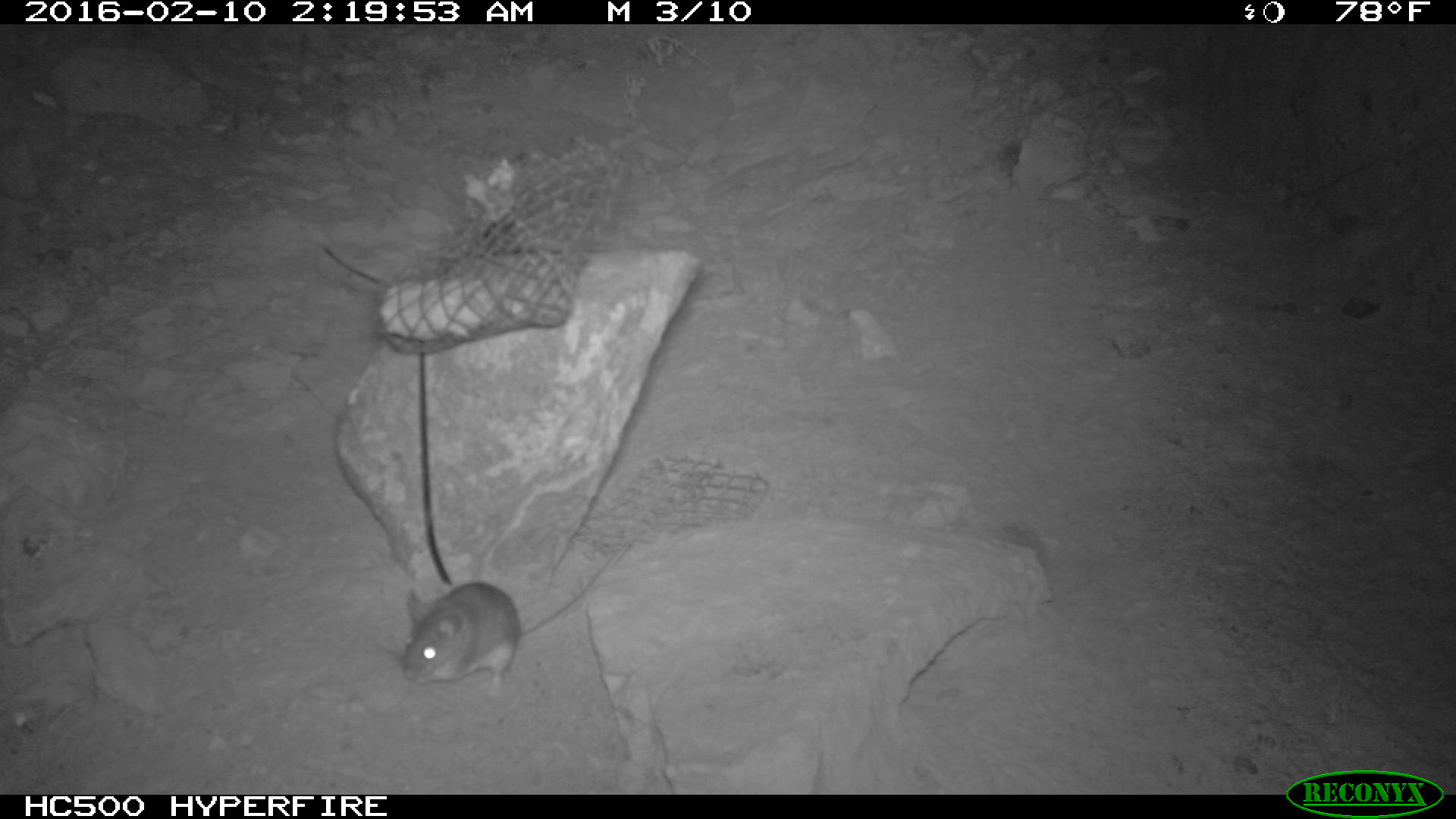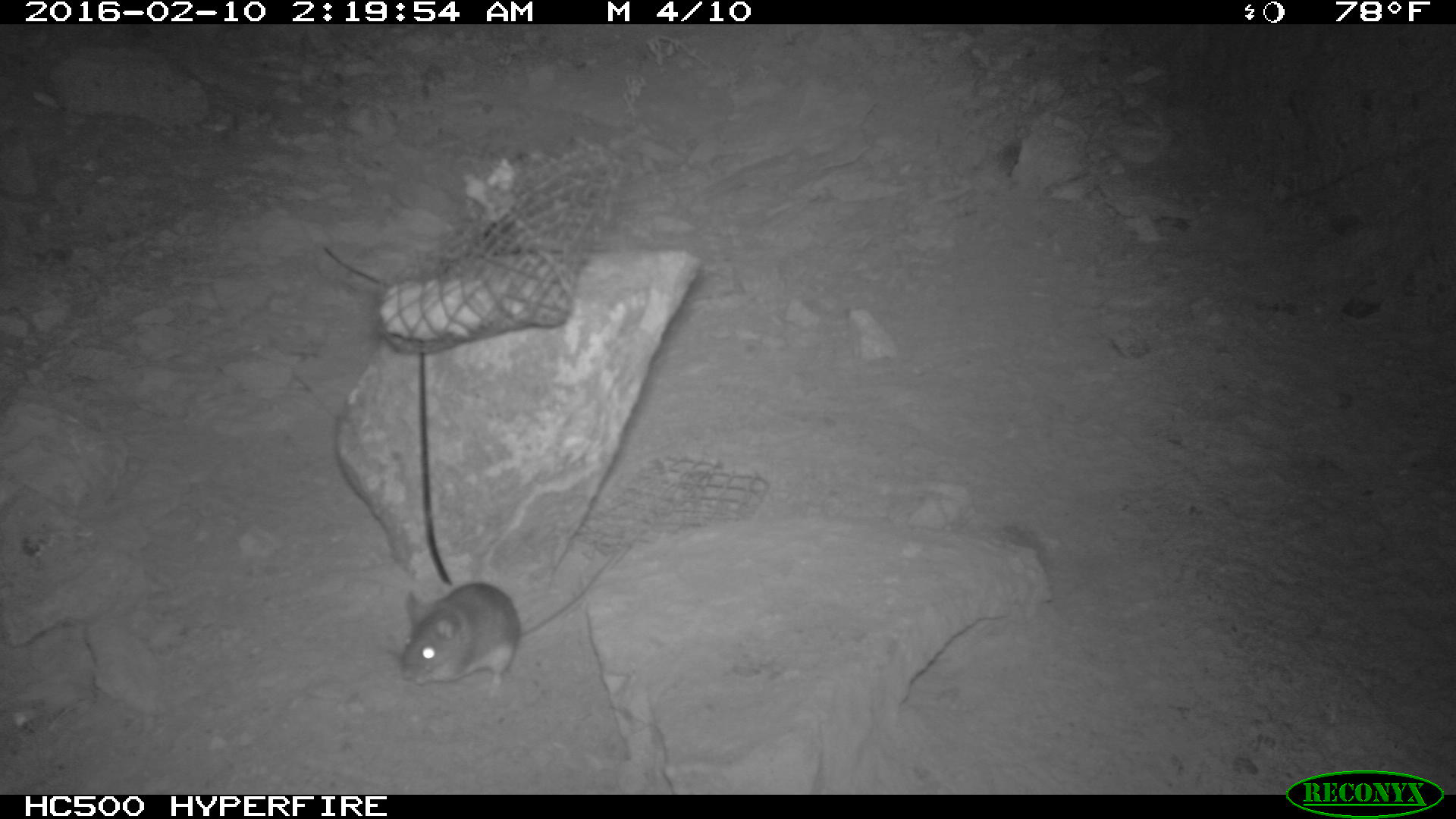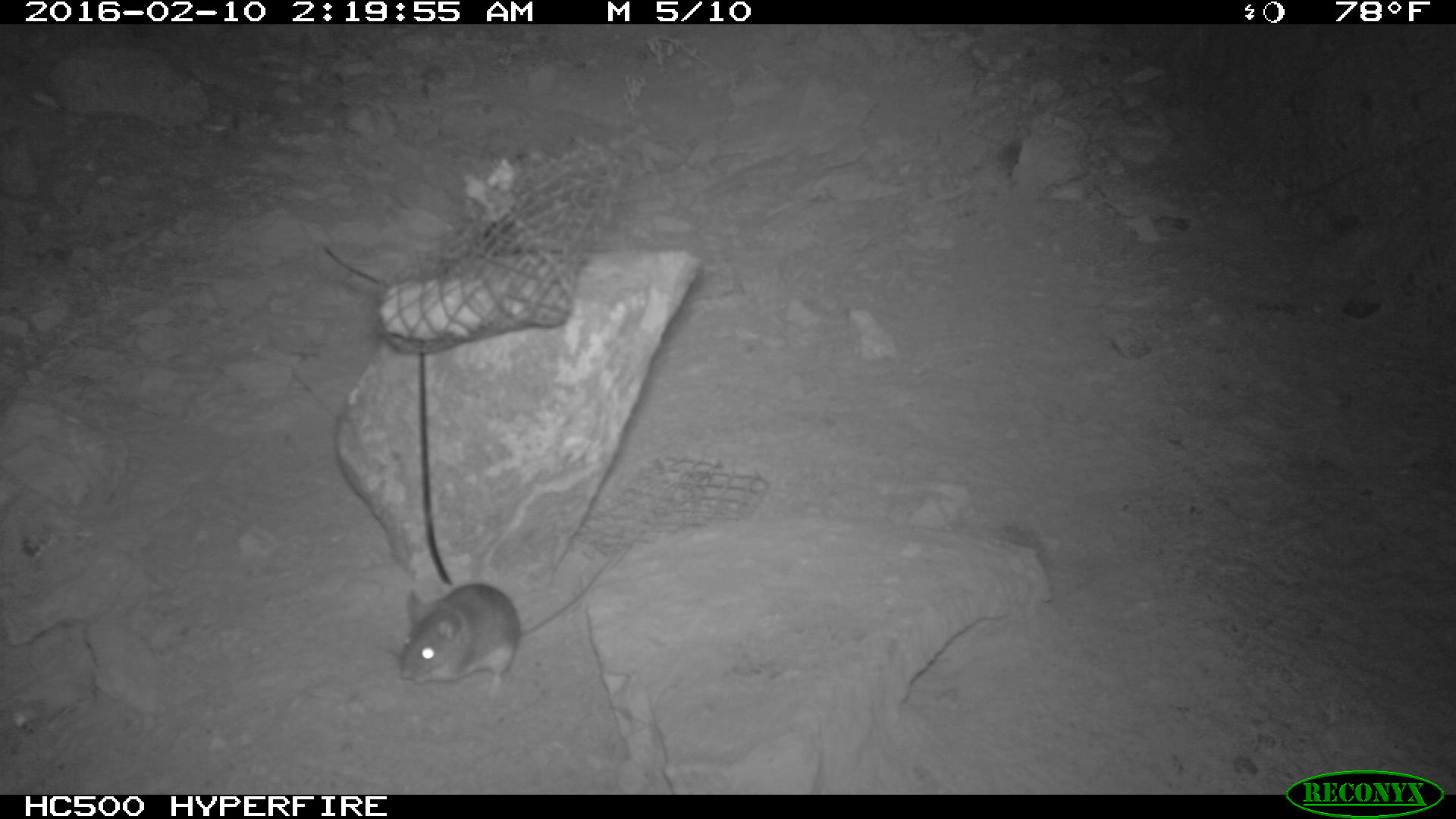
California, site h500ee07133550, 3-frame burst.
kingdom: Animalia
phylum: Chordata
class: Mammalia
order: Rodentia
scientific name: Rodentia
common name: rodent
Rodent (Rodentia).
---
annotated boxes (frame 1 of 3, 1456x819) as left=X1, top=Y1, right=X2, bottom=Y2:
rodent: left=400, top=554, right=613, bottom=696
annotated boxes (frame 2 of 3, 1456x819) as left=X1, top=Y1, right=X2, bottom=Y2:
rodent: left=396, top=555, right=611, bottom=702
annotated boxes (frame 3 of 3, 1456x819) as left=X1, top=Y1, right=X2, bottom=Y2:
rodent: left=397, top=544, right=624, bottom=695